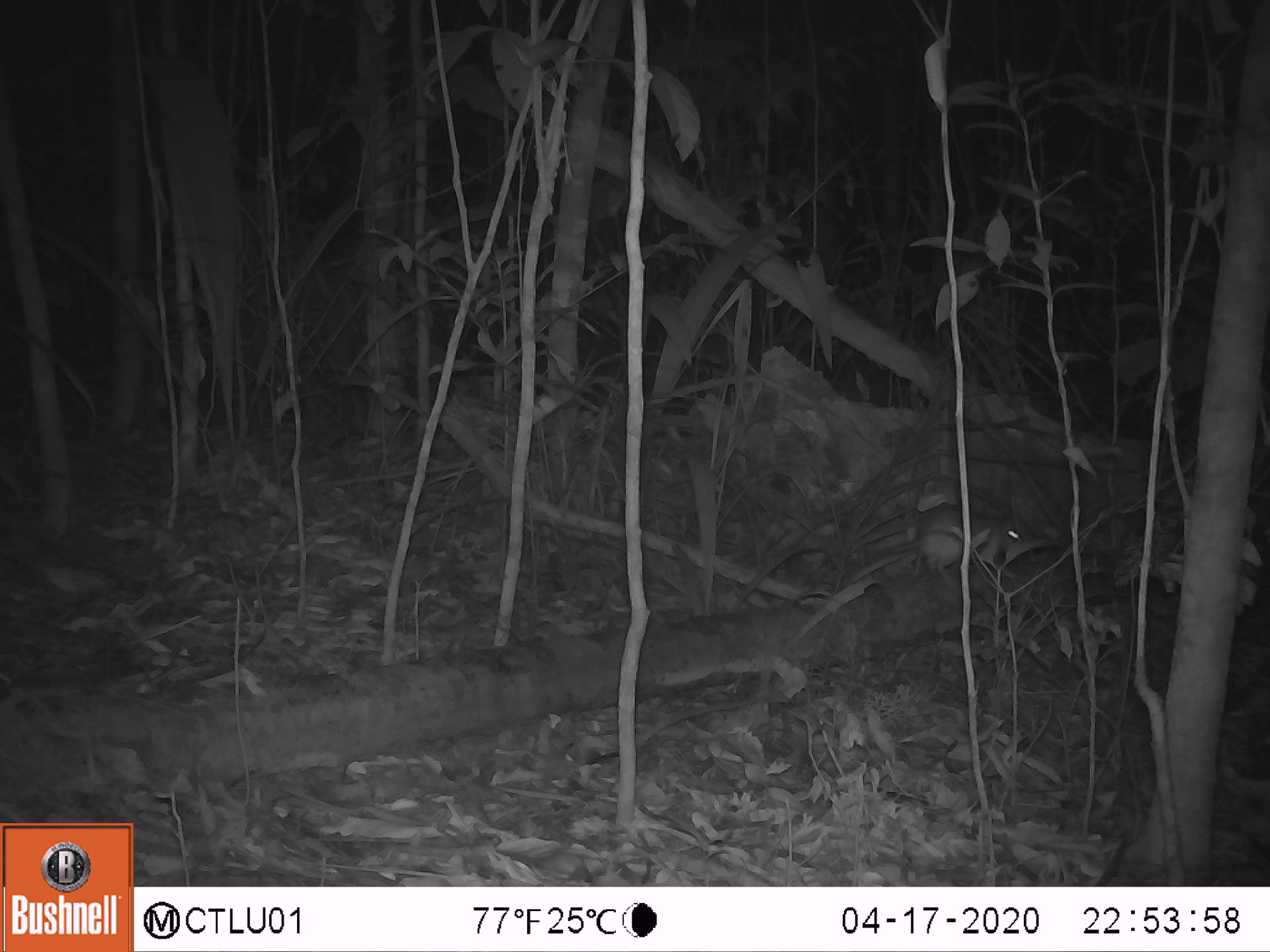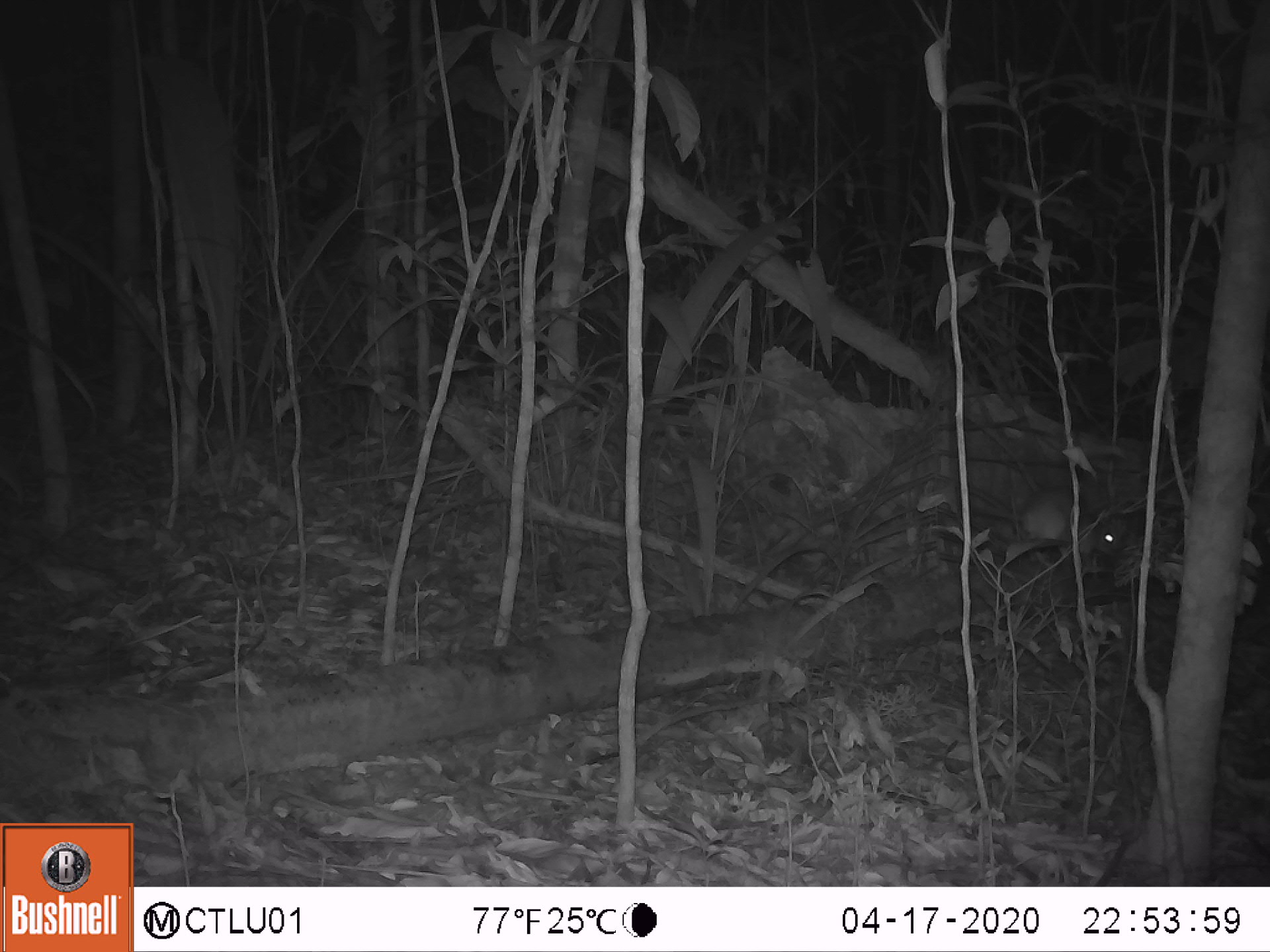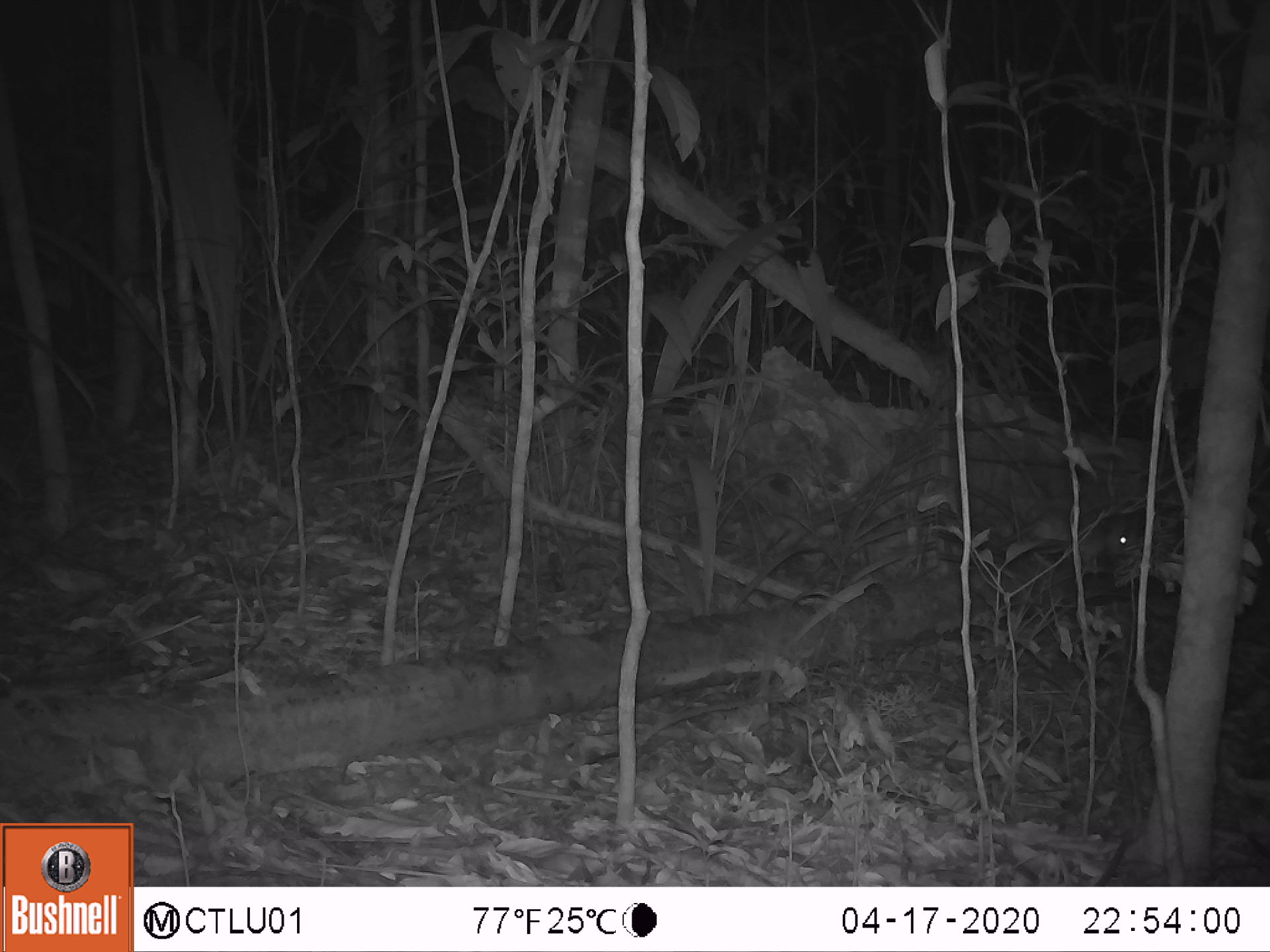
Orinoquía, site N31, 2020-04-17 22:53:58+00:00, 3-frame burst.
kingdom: Animalia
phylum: Chordata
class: Mammalia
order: Rodentia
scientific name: Rodentia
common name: rodent